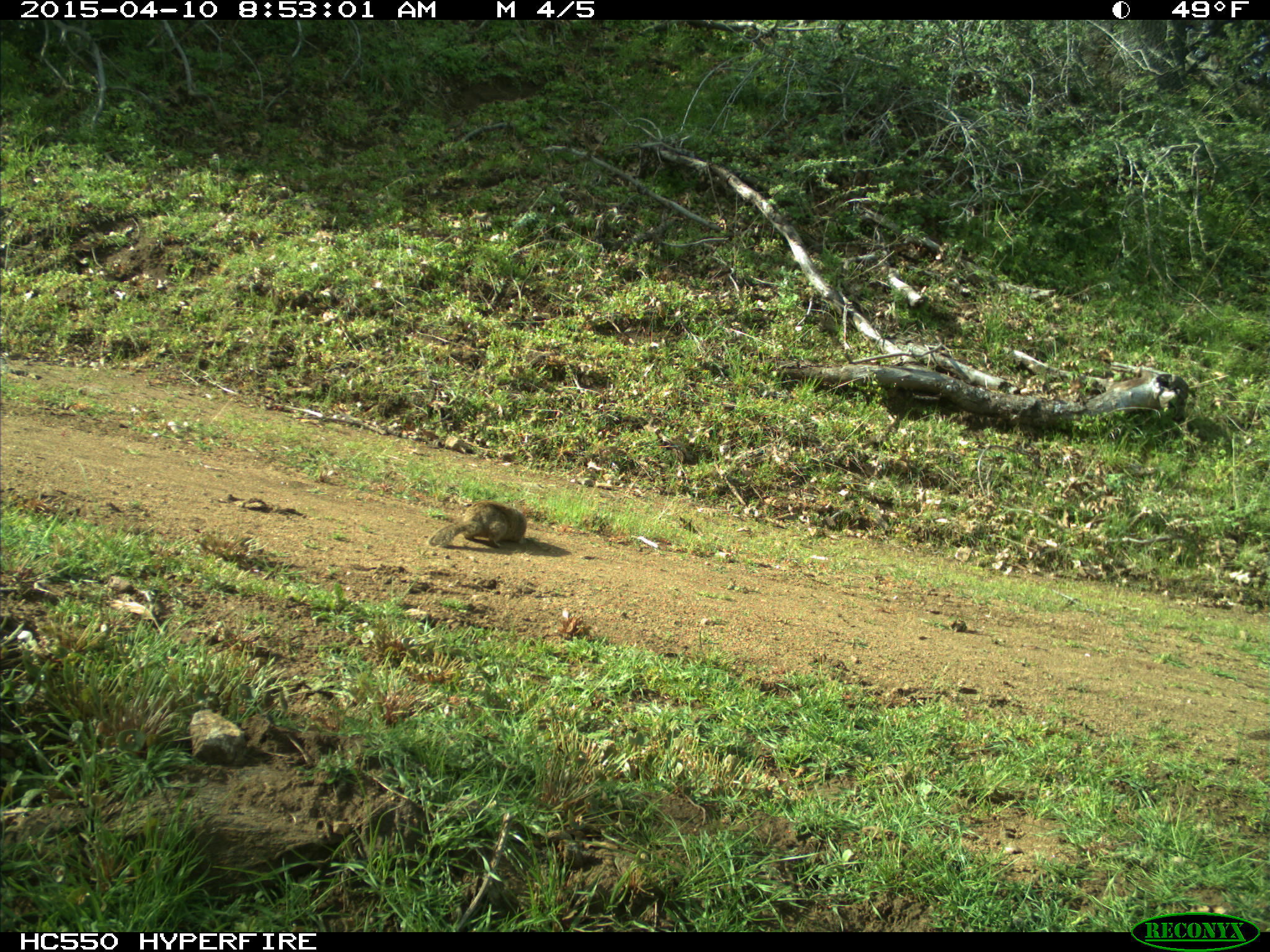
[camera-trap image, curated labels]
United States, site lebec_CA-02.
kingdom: Animalia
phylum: Chordata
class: Mammalia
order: Rodentia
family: Sciuridae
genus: Otospermophilus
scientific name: Otospermophilus beecheyi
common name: california ground squirrel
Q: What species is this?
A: Otospermophilus beecheyi (california ground squirrel).